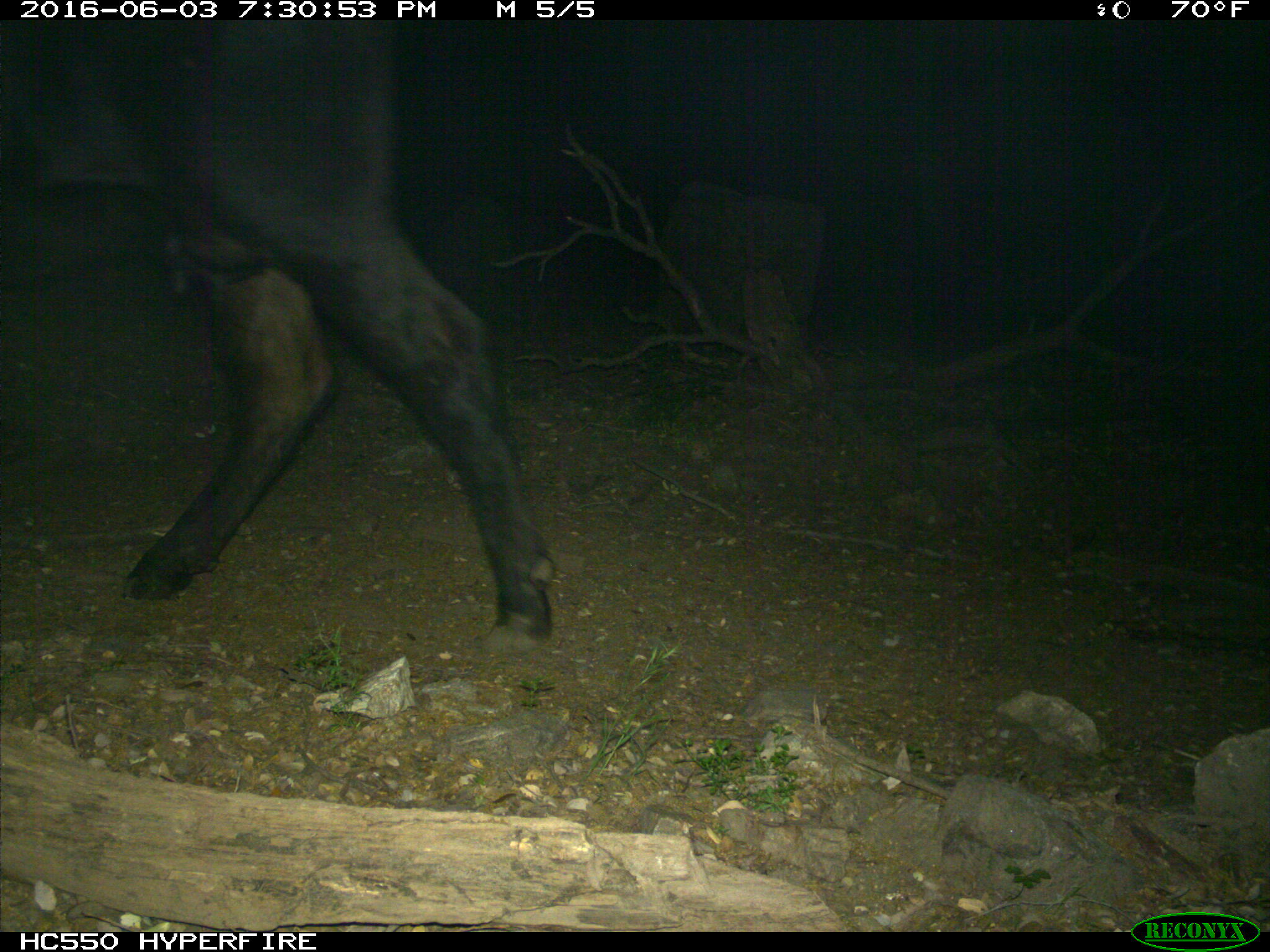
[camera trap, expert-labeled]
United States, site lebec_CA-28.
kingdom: Animalia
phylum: Chordata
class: Mammalia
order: Artiodactyla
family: Bovidae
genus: Bos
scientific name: Bos taurus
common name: domestic cow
Bos taurus (domestic cow).